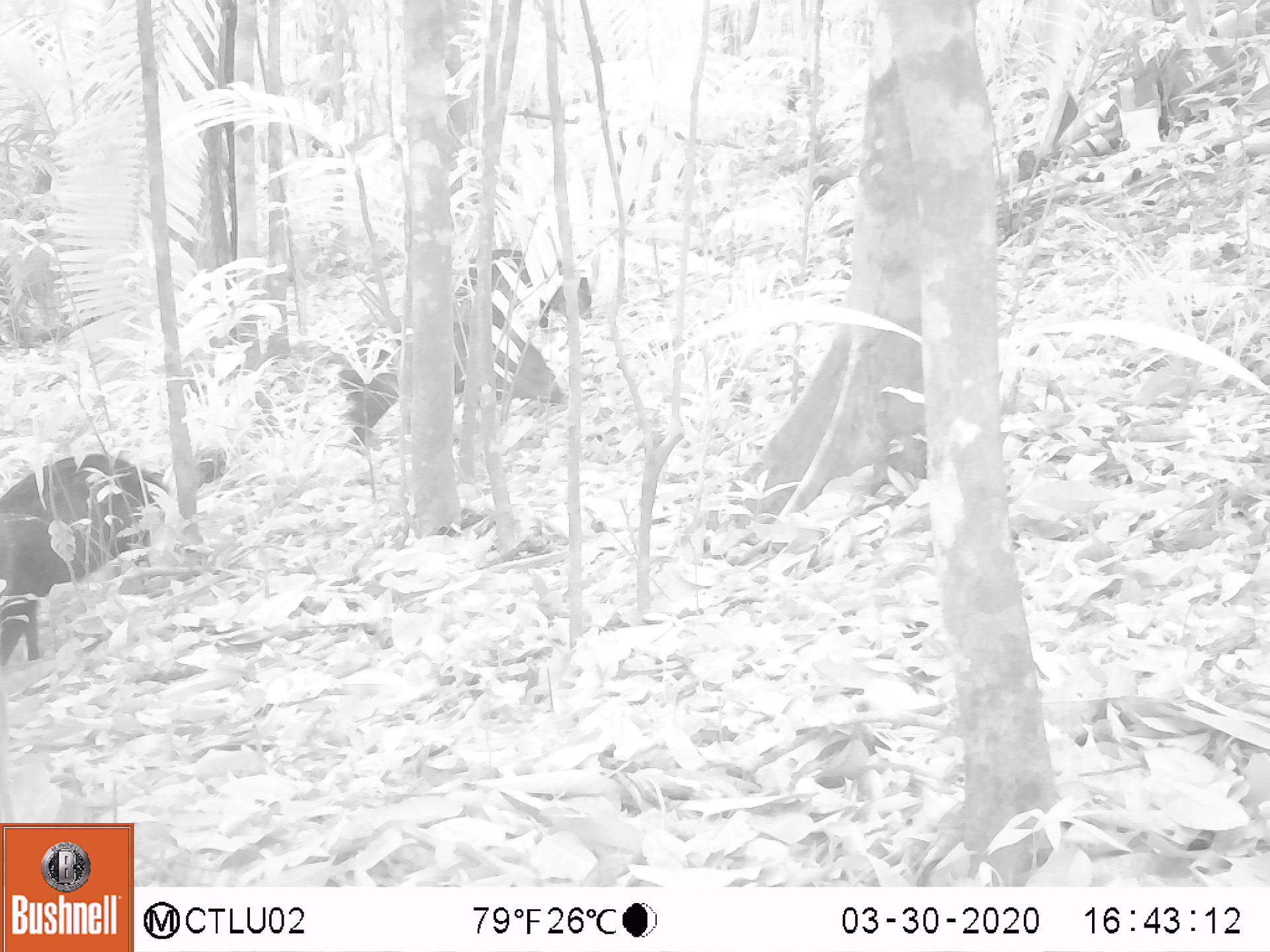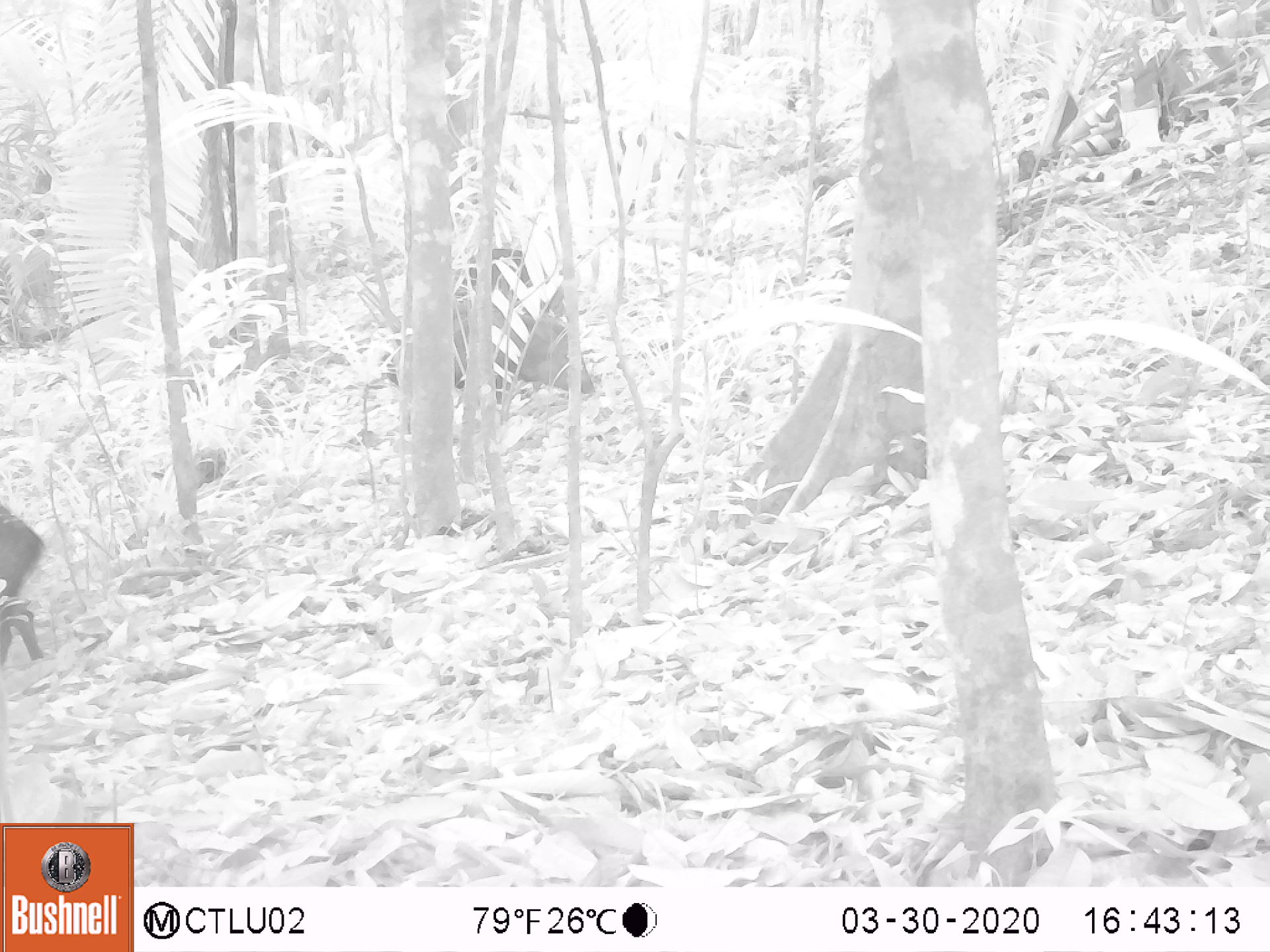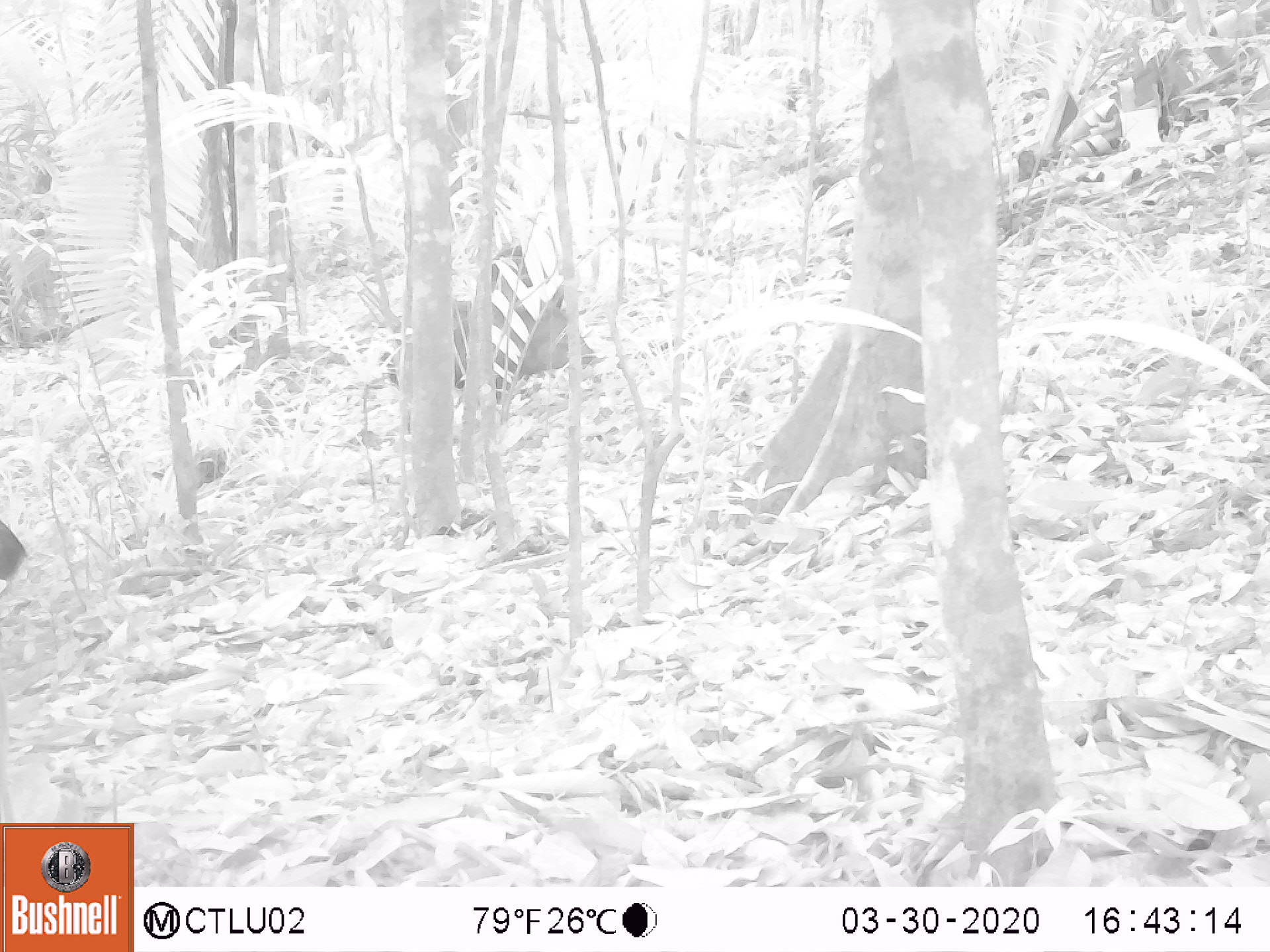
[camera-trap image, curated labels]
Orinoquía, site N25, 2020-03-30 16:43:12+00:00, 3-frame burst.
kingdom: Animalia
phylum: Chordata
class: Mammalia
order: Artiodactyla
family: Tayassuidae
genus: Pecari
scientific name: Pecari tajacu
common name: collared peccary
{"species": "collared peccary (Pecari tajacu)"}